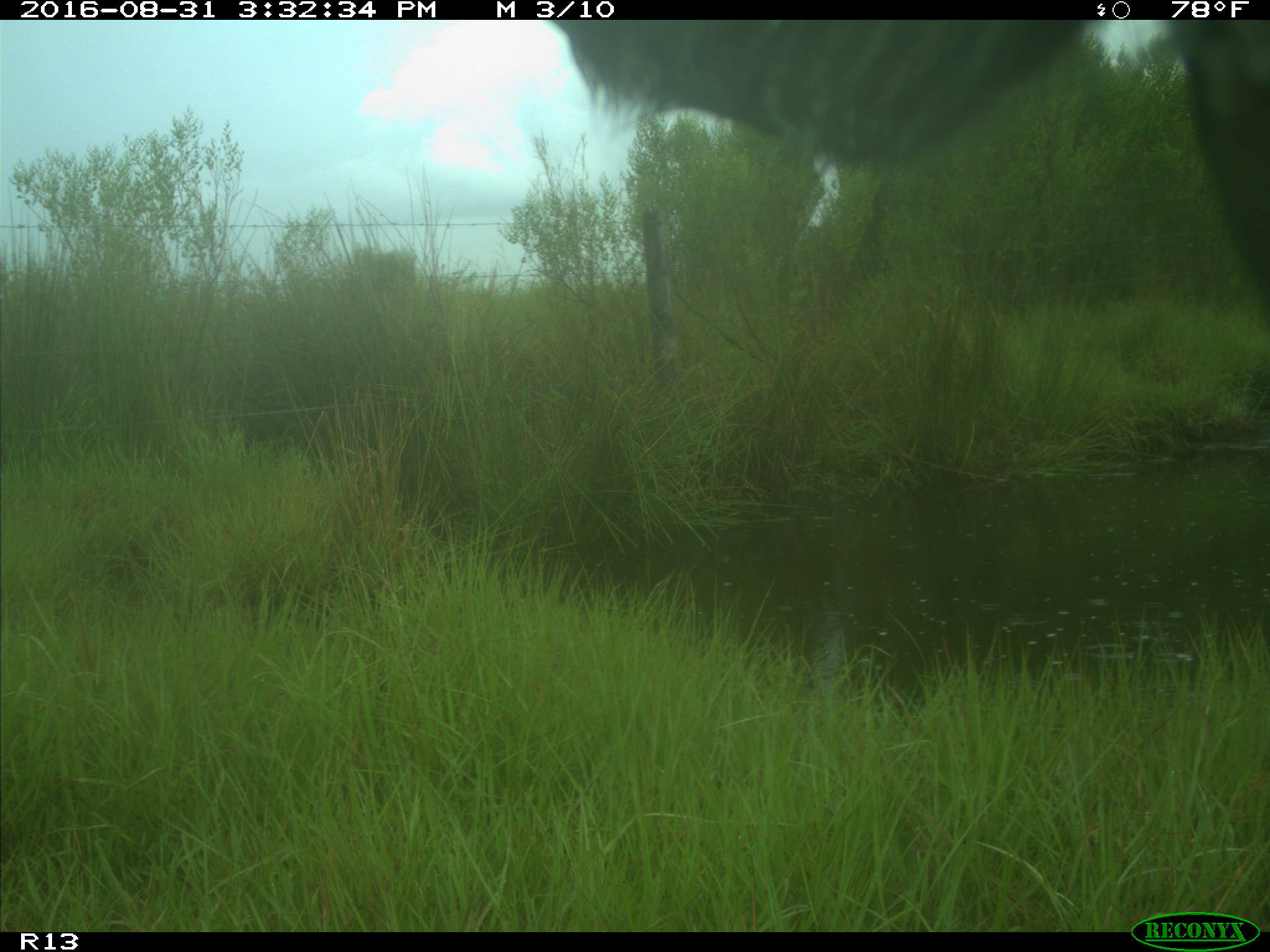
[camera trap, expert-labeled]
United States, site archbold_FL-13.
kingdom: Animalia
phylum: Chordata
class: Mammalia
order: Artiodactyla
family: Bovidae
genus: Bos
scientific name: Bos taurus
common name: domestic cow